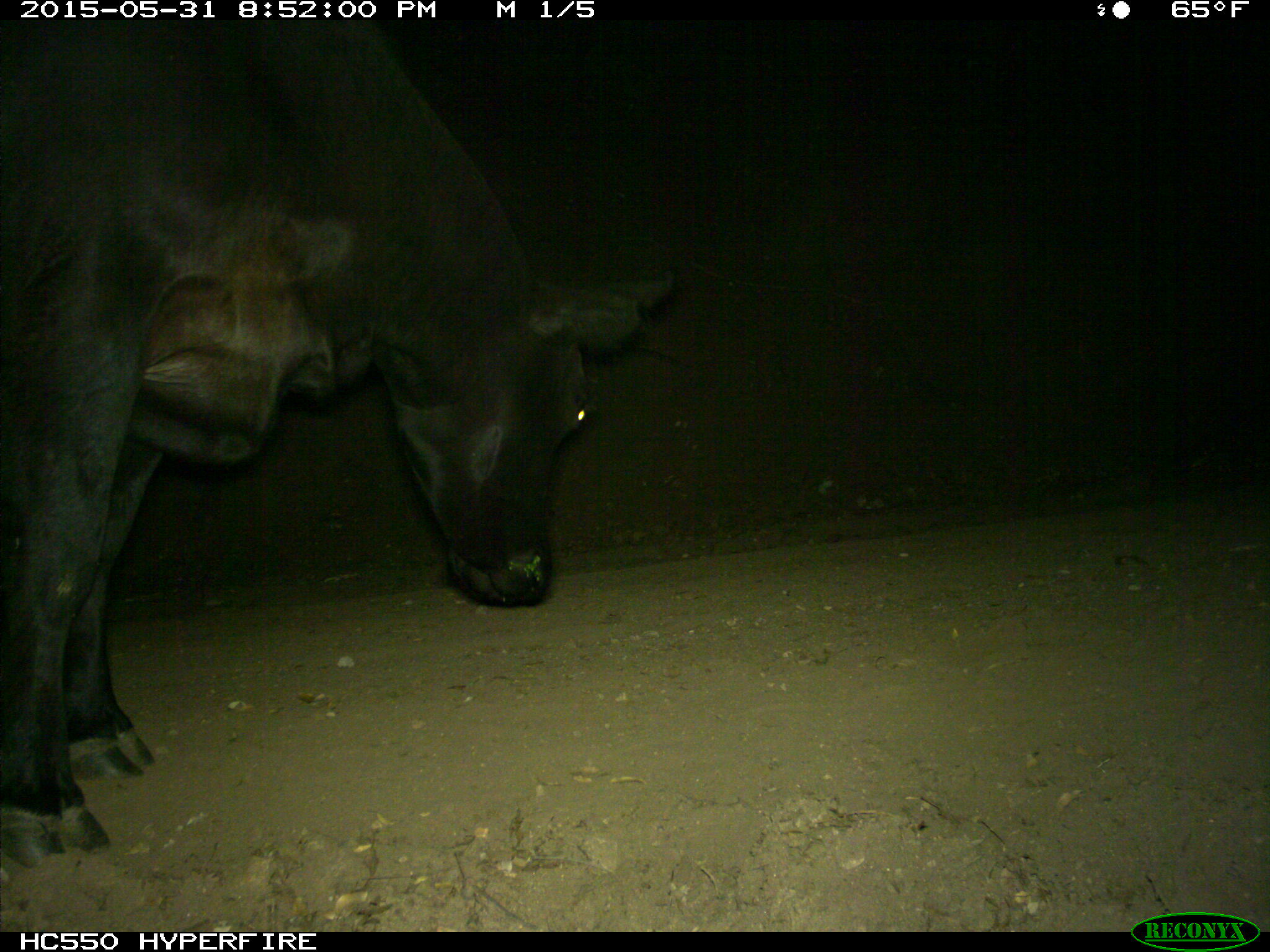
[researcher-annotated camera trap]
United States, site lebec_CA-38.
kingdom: Animalia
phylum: Chordata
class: Mammalia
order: Artiodactyla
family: Bovidae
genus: Bos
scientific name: Bos taurus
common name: domestic cow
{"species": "Bos taurus (domestic cow)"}